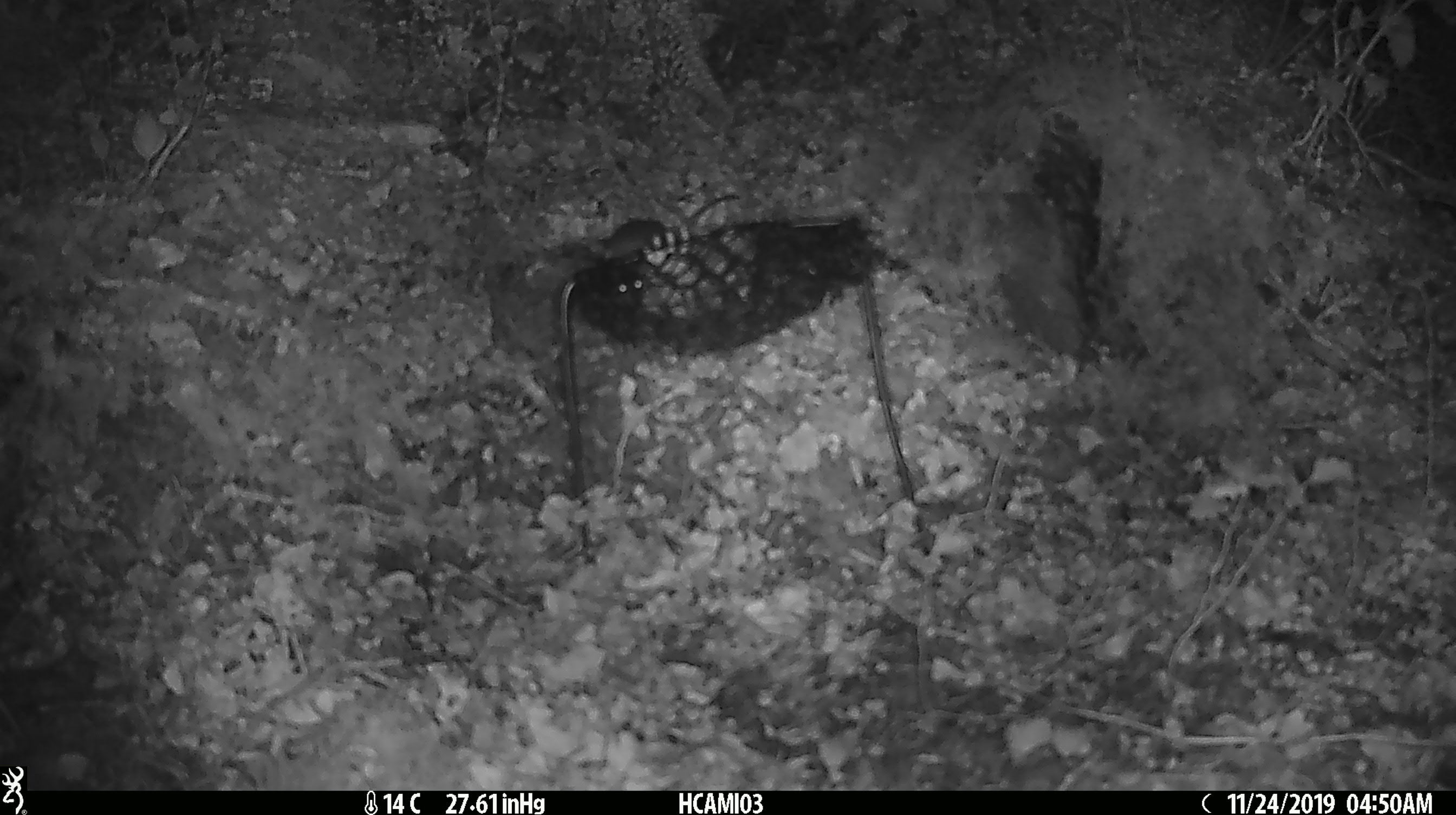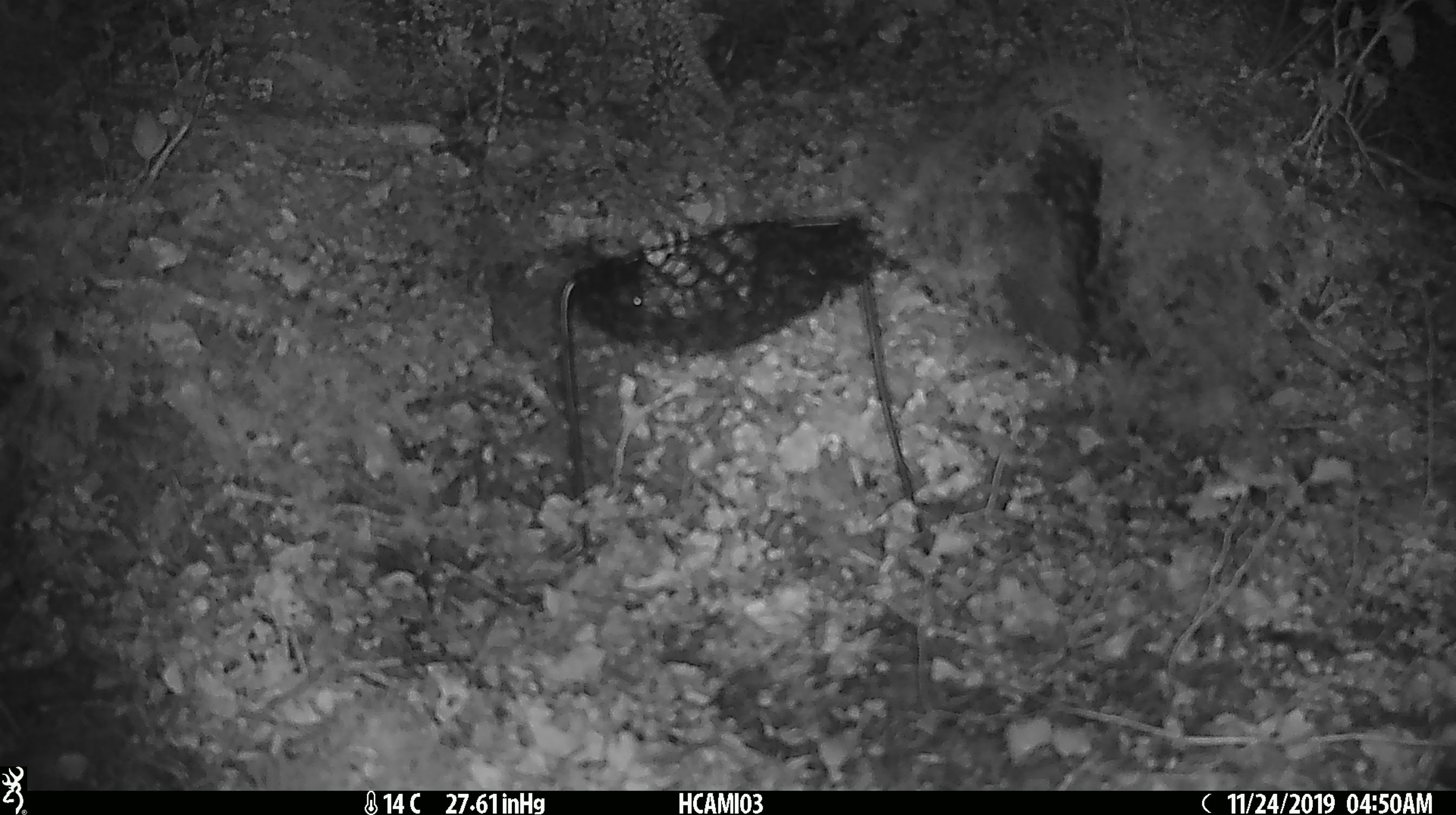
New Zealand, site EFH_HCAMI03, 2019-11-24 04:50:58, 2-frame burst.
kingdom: Animalia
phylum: Chordata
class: Mammalia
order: Rodentia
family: Muridae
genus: Mus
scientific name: Mus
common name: mouse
Mouse (Mus).